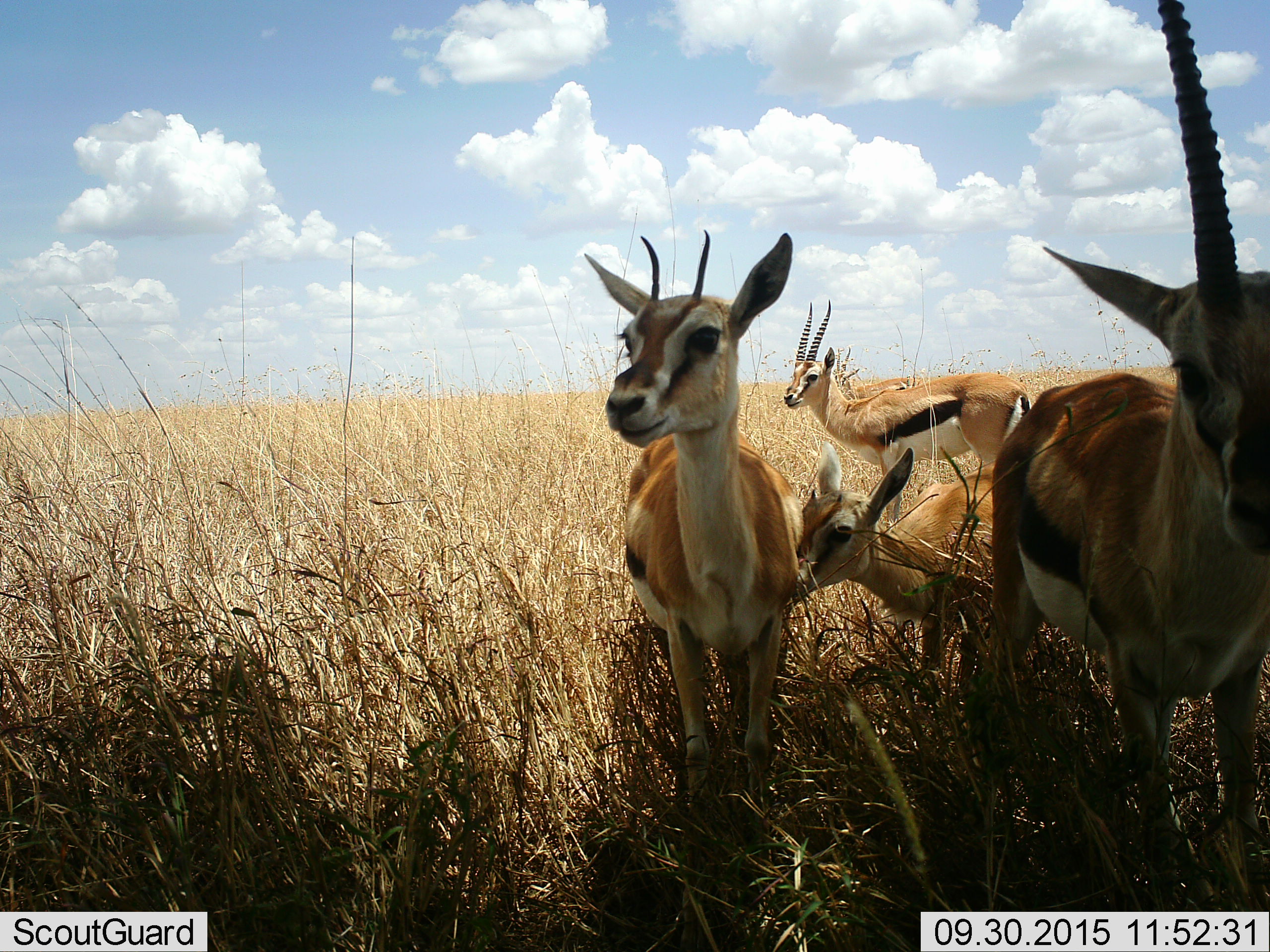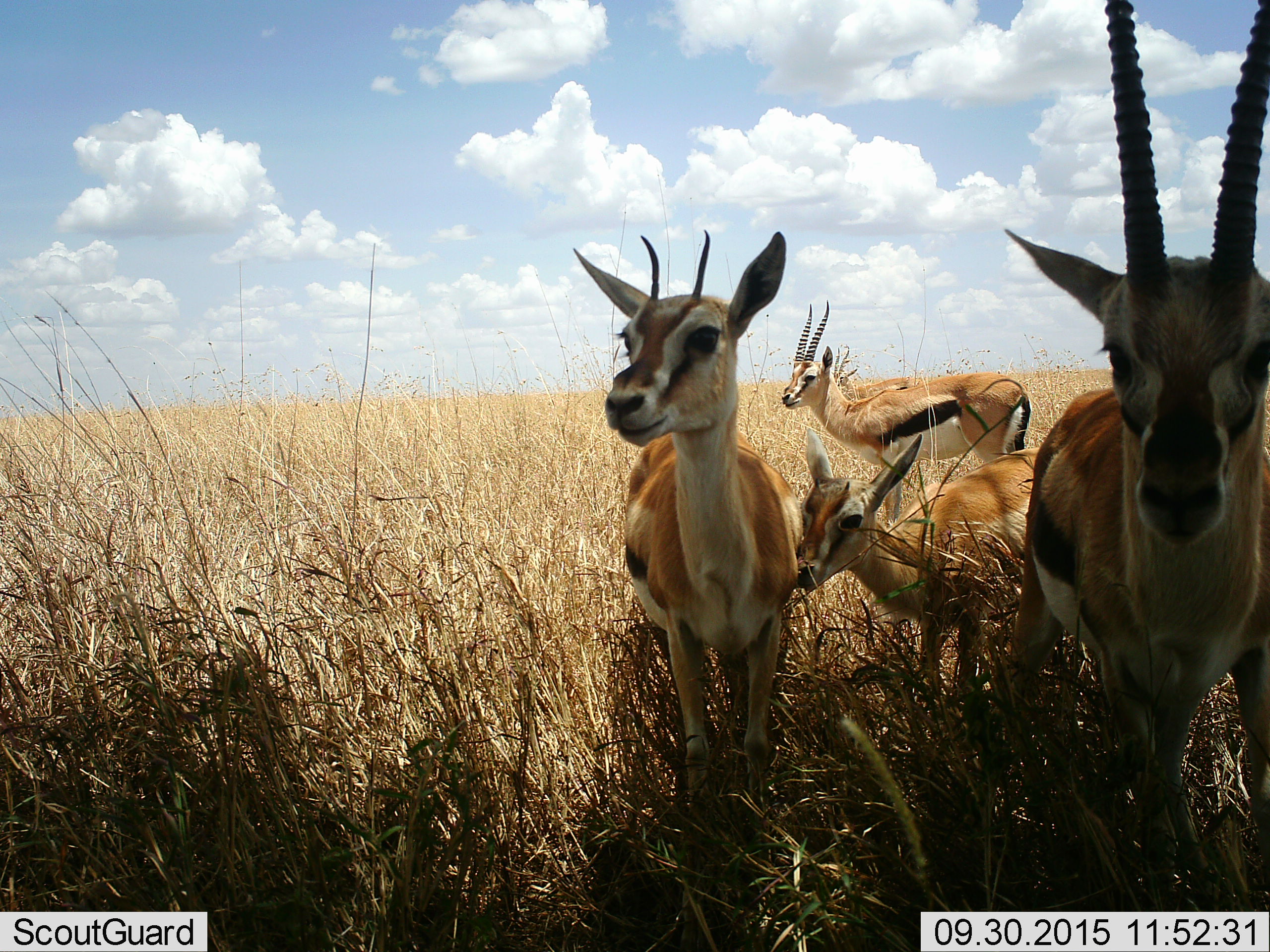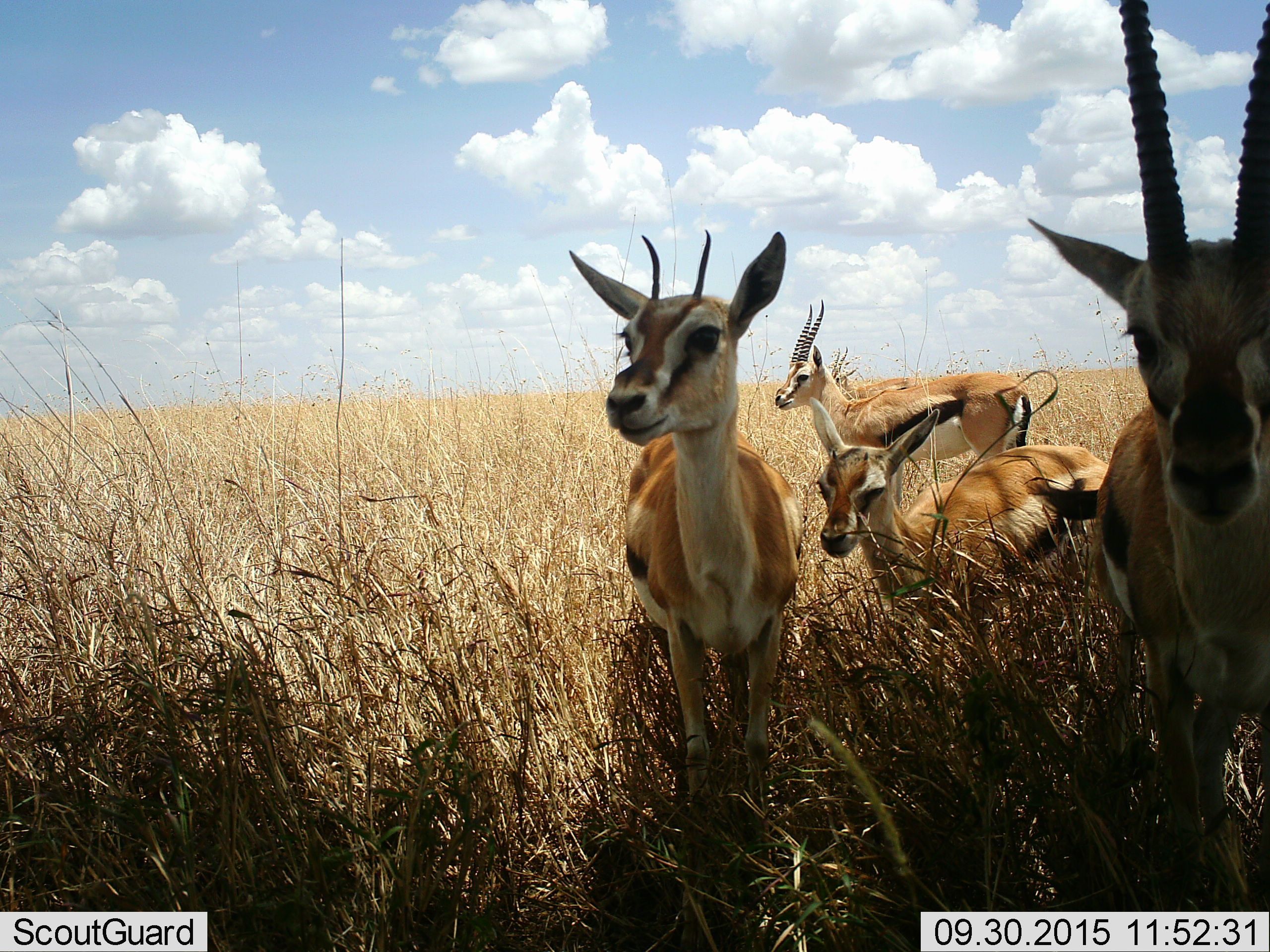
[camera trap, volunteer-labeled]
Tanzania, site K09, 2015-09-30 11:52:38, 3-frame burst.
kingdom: Animalia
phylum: Chordata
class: Mammalia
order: Artiodactyla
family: Bovidae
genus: Eudorcas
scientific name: Eudorcas thomsonii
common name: thomson's gazelle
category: gazellethomsons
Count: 4.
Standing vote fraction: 100%.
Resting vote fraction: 0%.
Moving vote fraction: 11%.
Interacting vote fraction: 33%.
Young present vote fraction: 78%.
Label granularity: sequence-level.